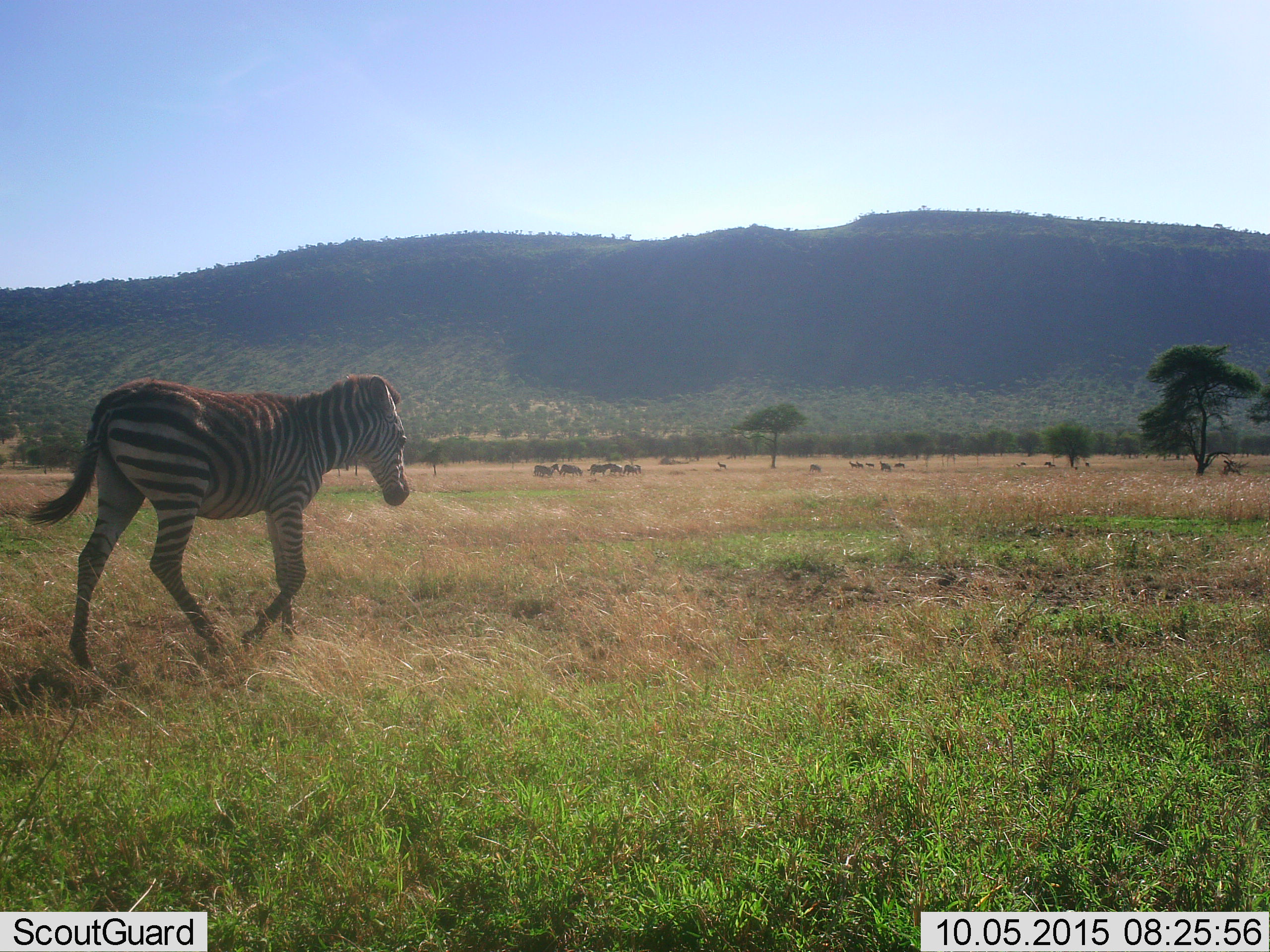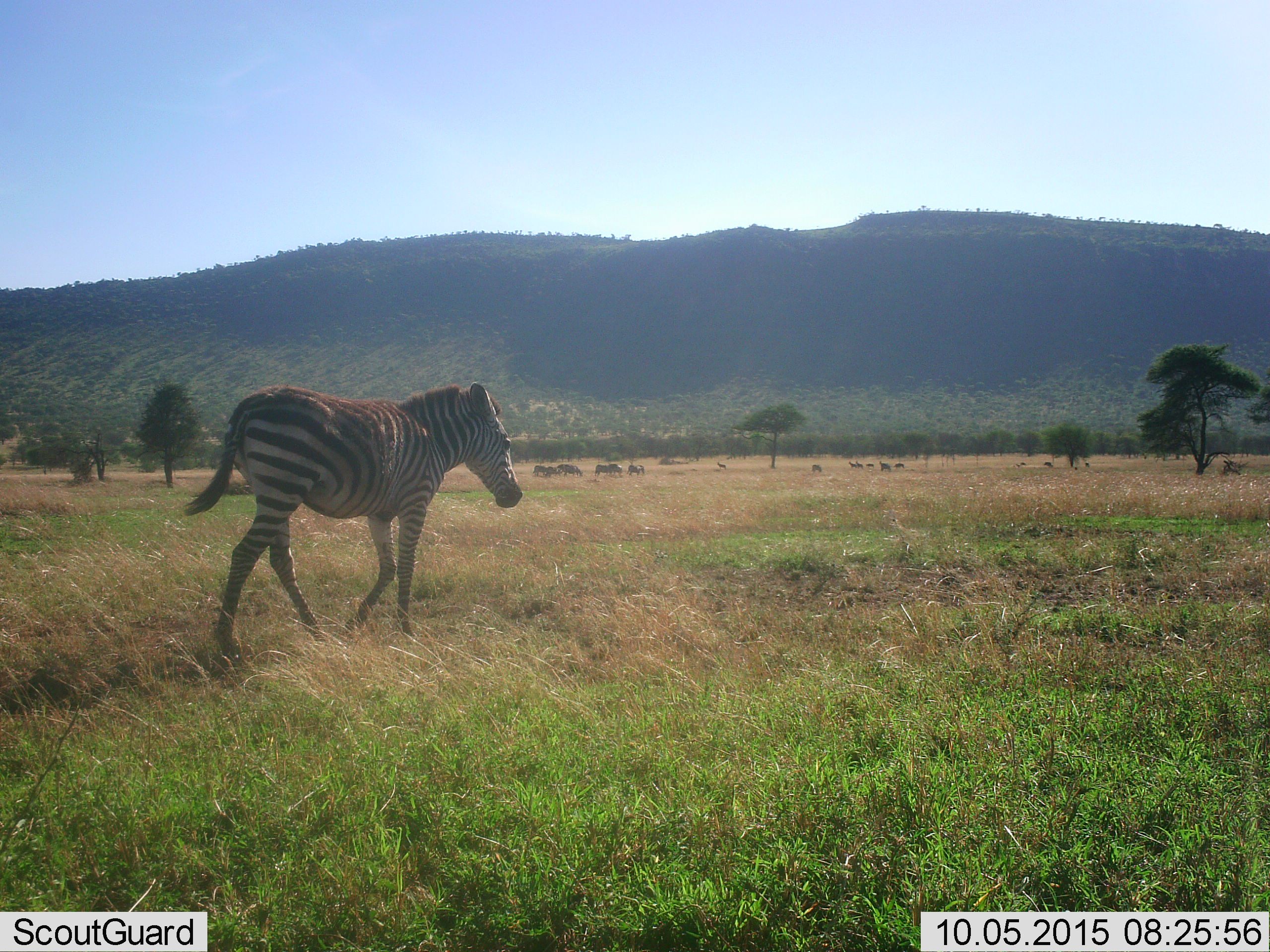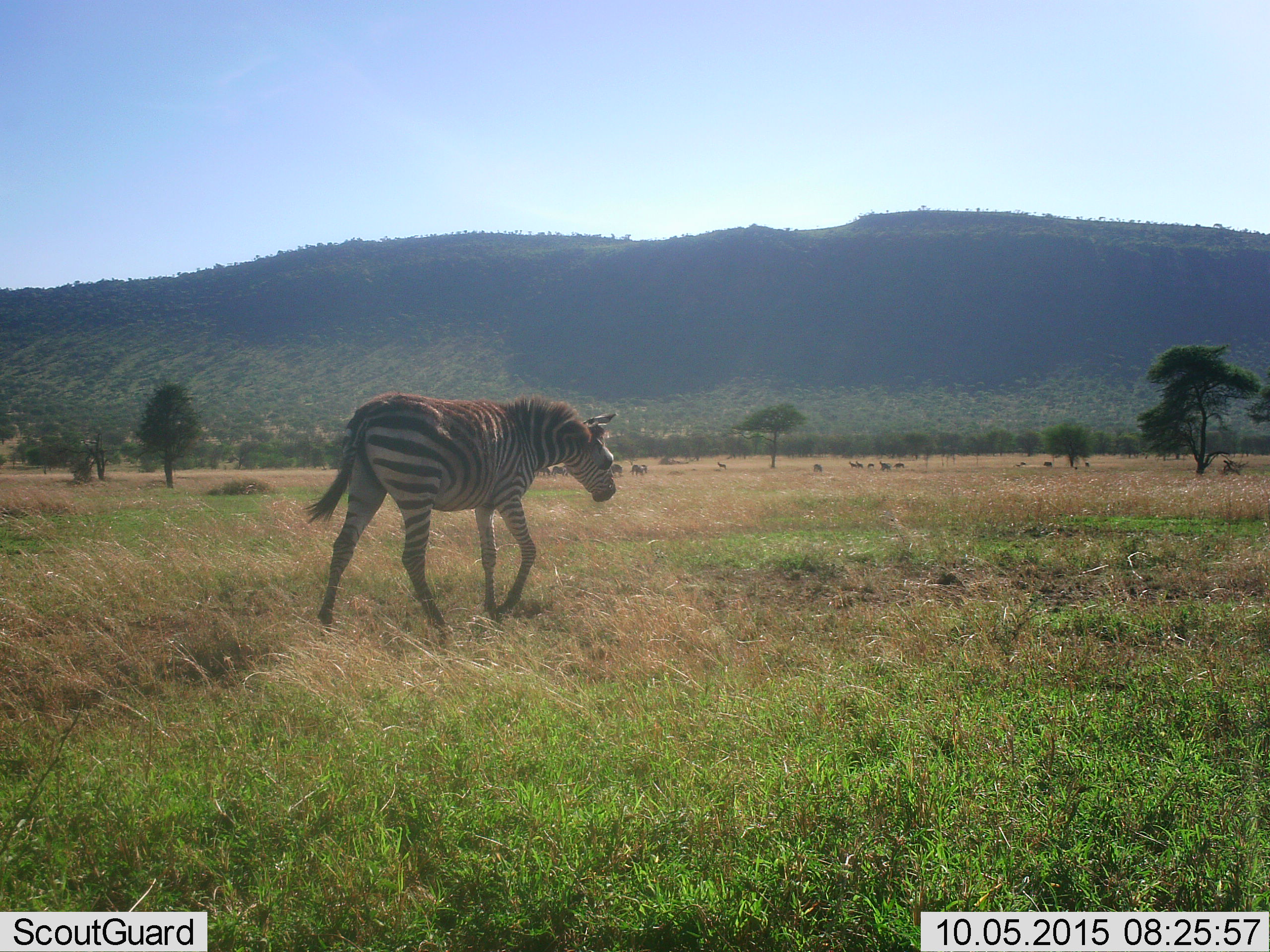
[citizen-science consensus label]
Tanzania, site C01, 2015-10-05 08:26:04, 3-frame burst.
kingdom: Animalia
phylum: Chordata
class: Mammalia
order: Perissodactyla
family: Equidae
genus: Equus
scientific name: Equus quagga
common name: plains zebra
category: zebra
Zebra (plains zebra) (Equus quagga), count 8. Behavior (volunteer vote fractions): standing 53%, resting 5%, moving 89%, interacting 5%. Young present (vote fraction): 21%. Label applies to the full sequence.